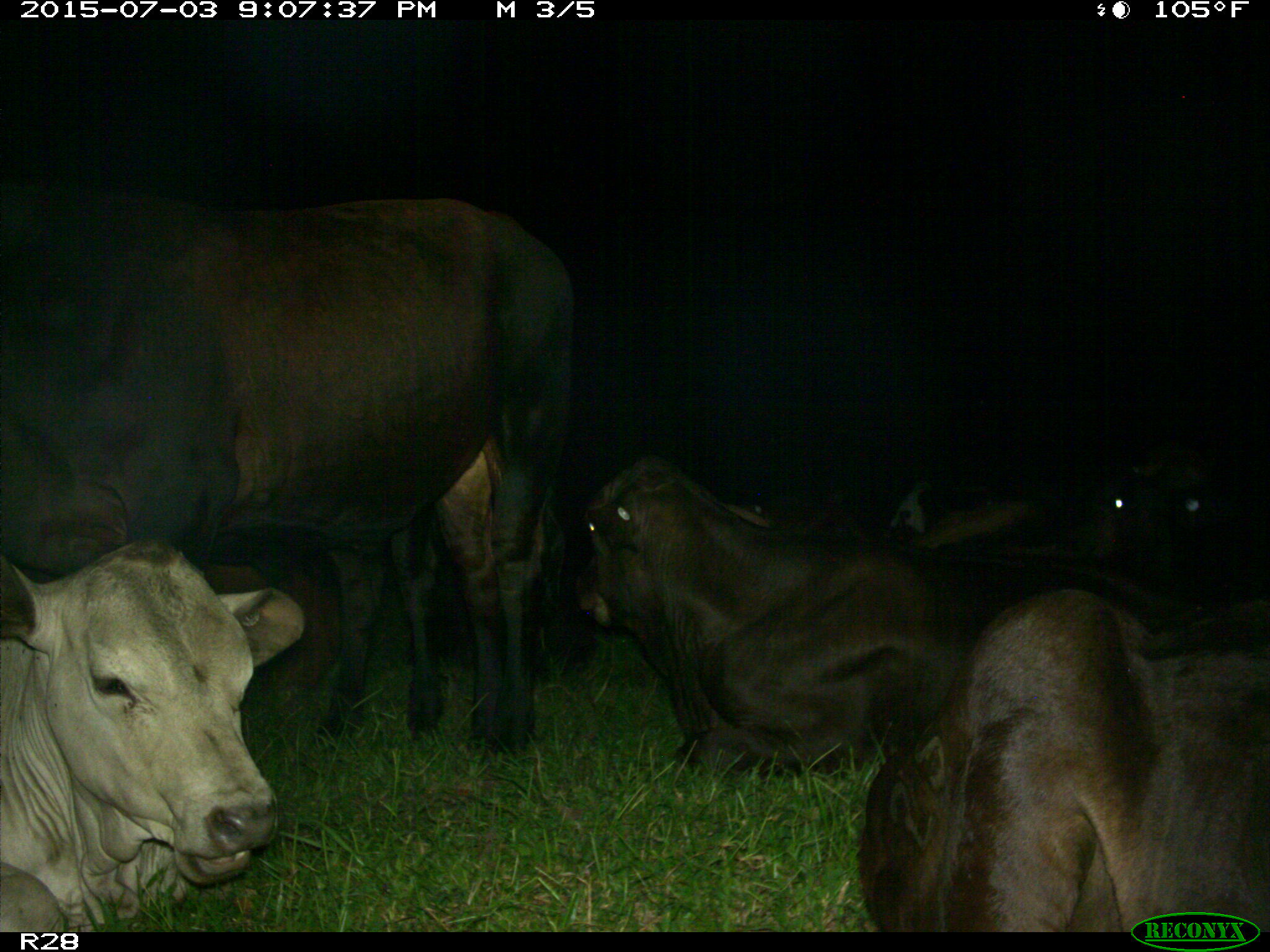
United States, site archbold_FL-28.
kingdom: Animalia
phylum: Chordata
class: Mammalia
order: Artiodactyla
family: Bovidae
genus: Bos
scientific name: Bos taurus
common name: domestic cow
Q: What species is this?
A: Bos taurus (domestic cow).